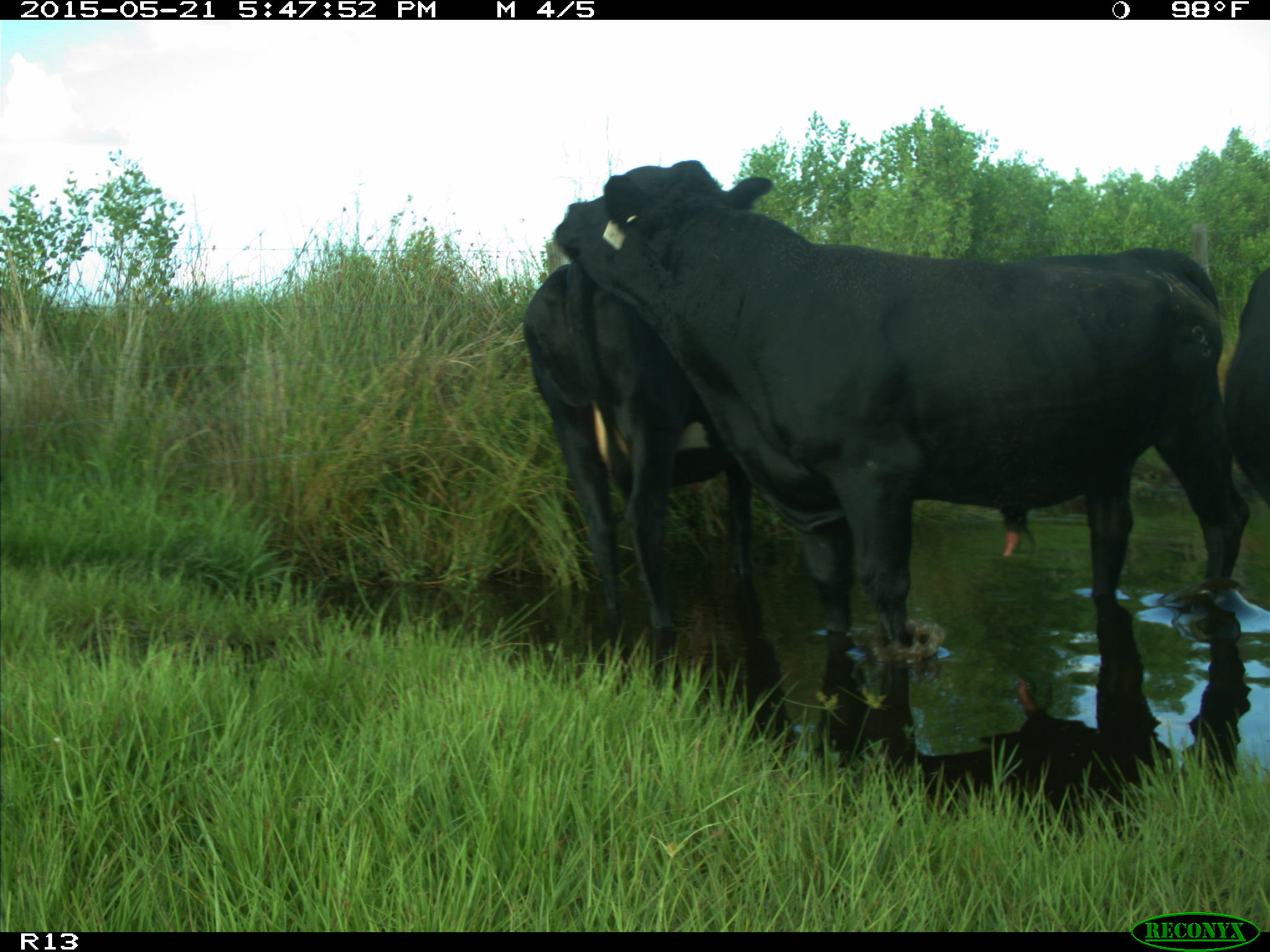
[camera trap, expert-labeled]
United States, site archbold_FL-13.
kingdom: Animalia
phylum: Chordata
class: Mammalia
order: Artiodactyla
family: Bovidae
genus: Bos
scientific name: Bos taurus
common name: domestic cow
Bos taurus (domestic cow).